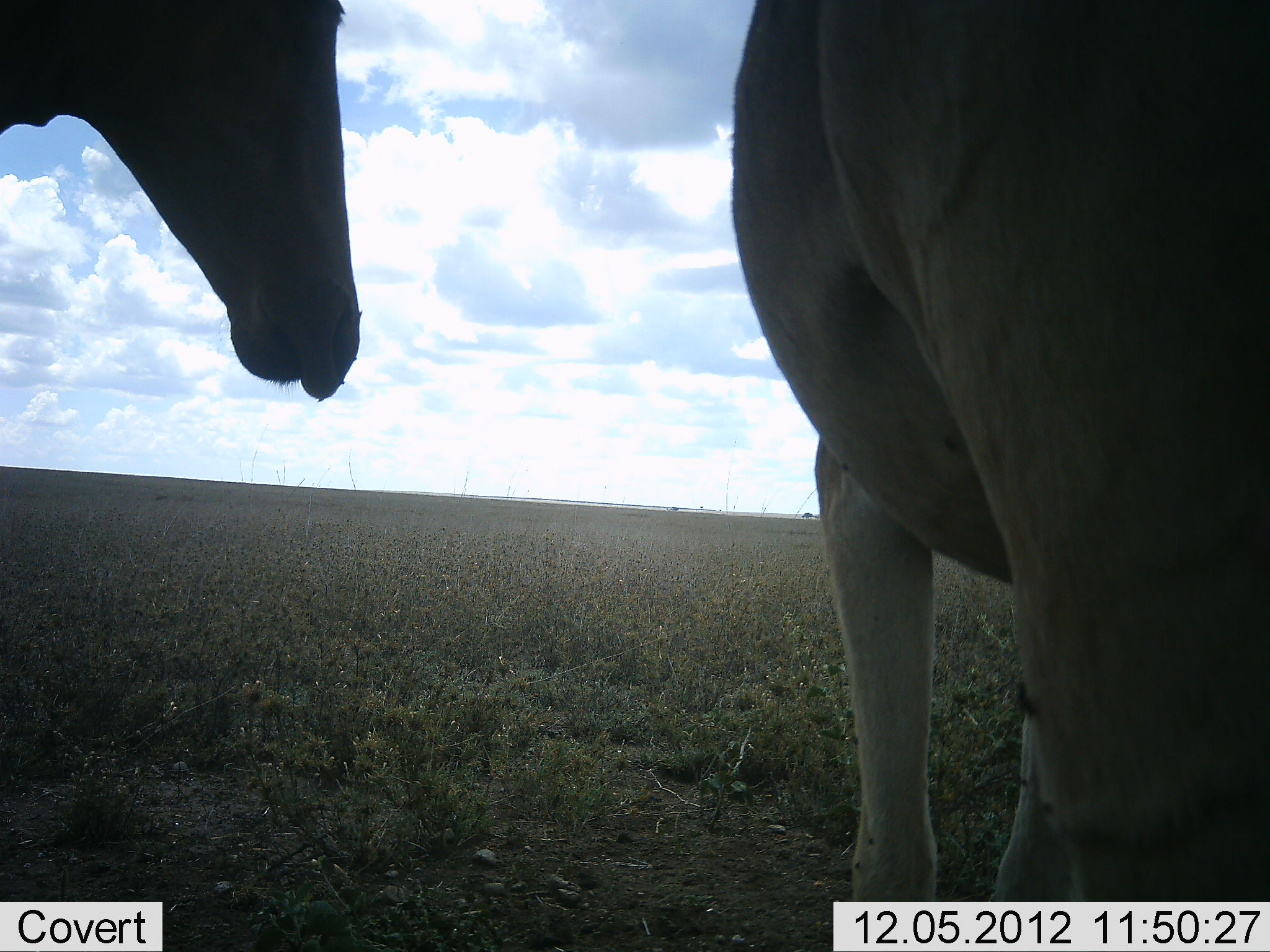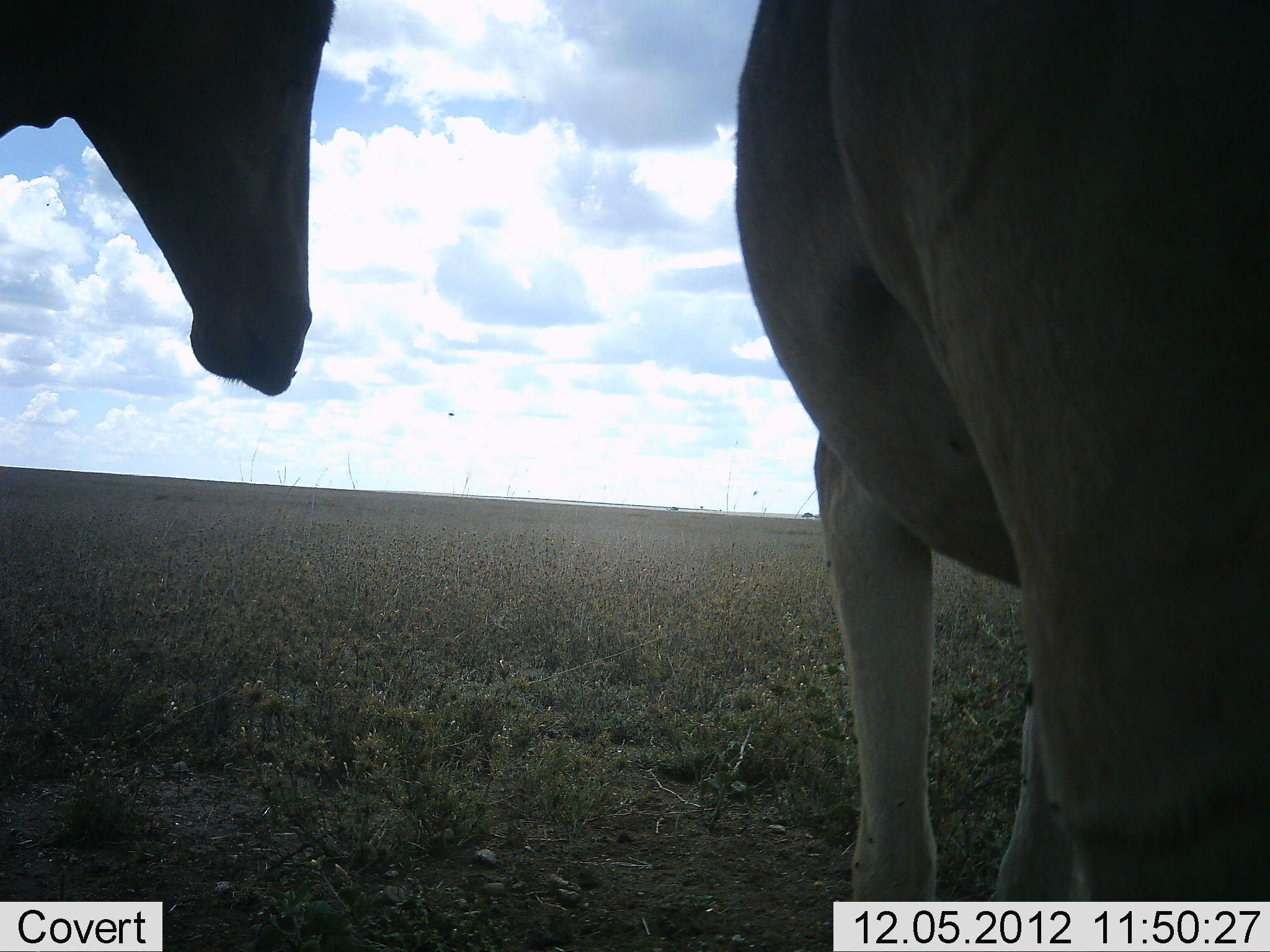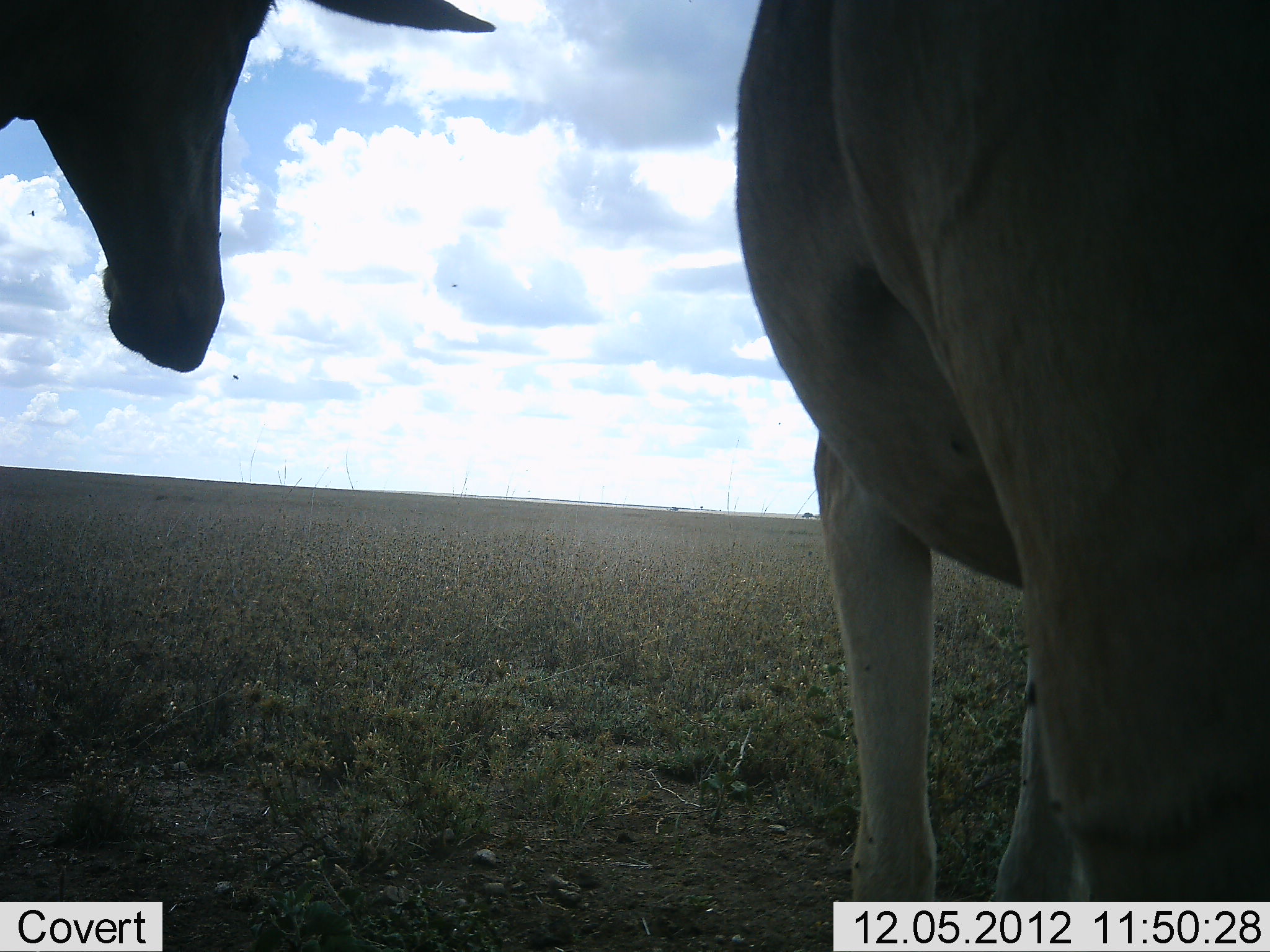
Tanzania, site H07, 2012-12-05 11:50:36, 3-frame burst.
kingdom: Animalia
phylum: Chordata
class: Mammalia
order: Artiodactyla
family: Bovidae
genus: Alcelaphus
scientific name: Alcelaphus buselaphus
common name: hartebeest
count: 2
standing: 90%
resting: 0%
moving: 0%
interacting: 0%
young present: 0%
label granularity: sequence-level